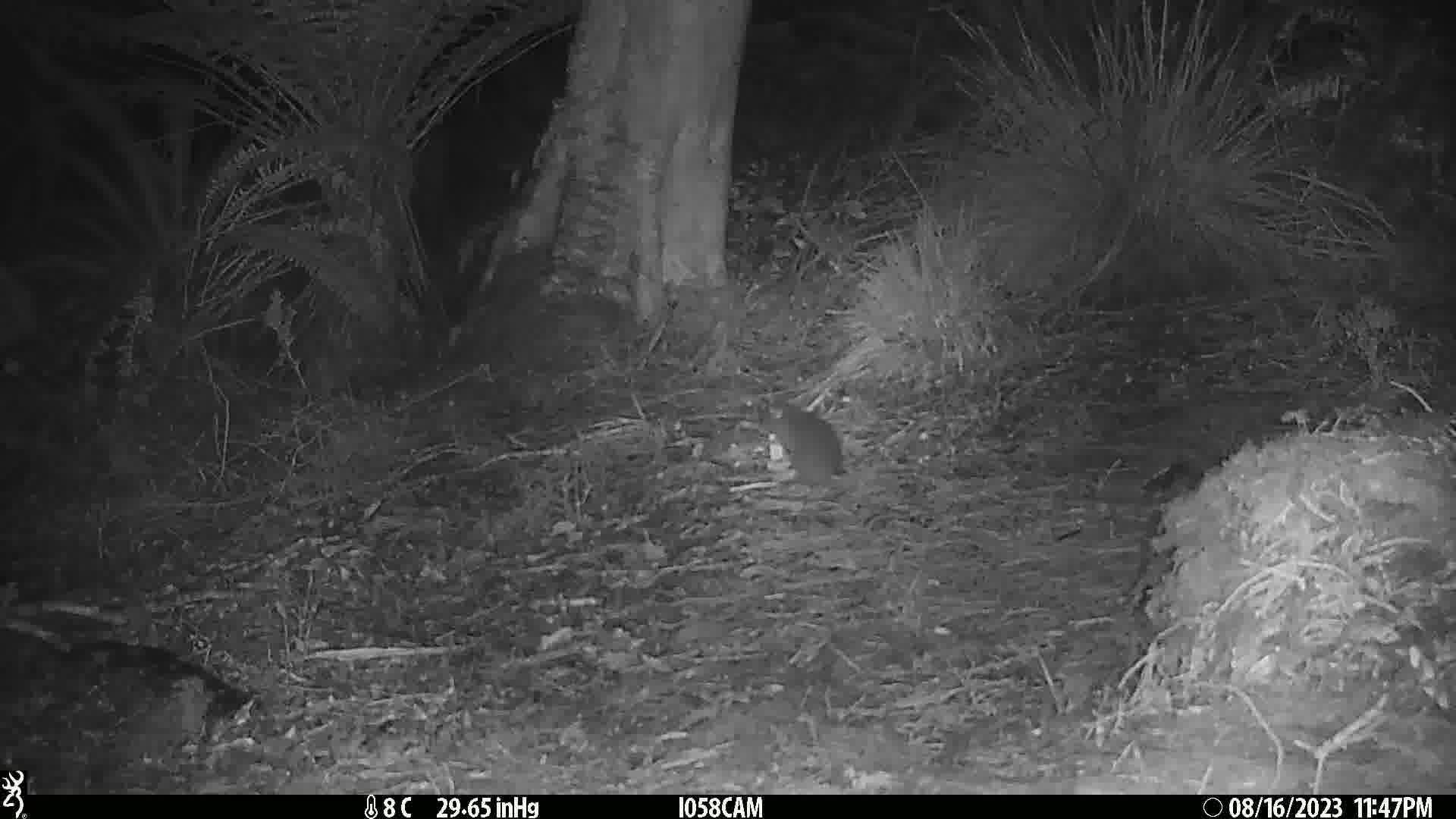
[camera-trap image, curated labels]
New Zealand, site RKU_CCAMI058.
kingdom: Animalia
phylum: Chordata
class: Mammalia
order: Rodentia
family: Muridae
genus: Rattus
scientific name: Rattus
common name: rat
Rat (Rattus).